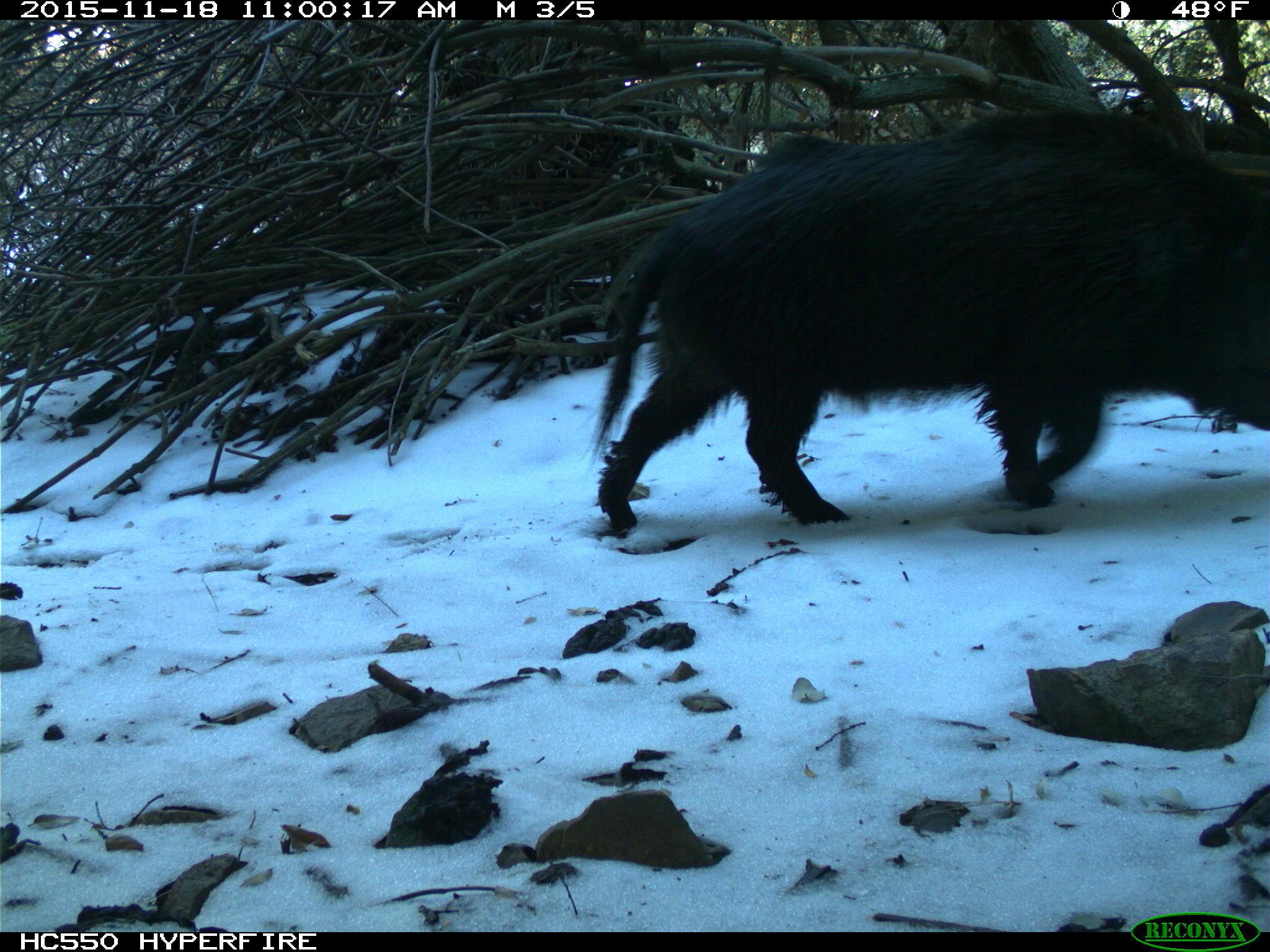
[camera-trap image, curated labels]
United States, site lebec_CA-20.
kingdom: Animalia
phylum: Chordata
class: Mammalia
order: Artiodactyla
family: Suidae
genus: Sus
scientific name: Sus scrofa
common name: wild boar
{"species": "Sus scrofa (wild boar)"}